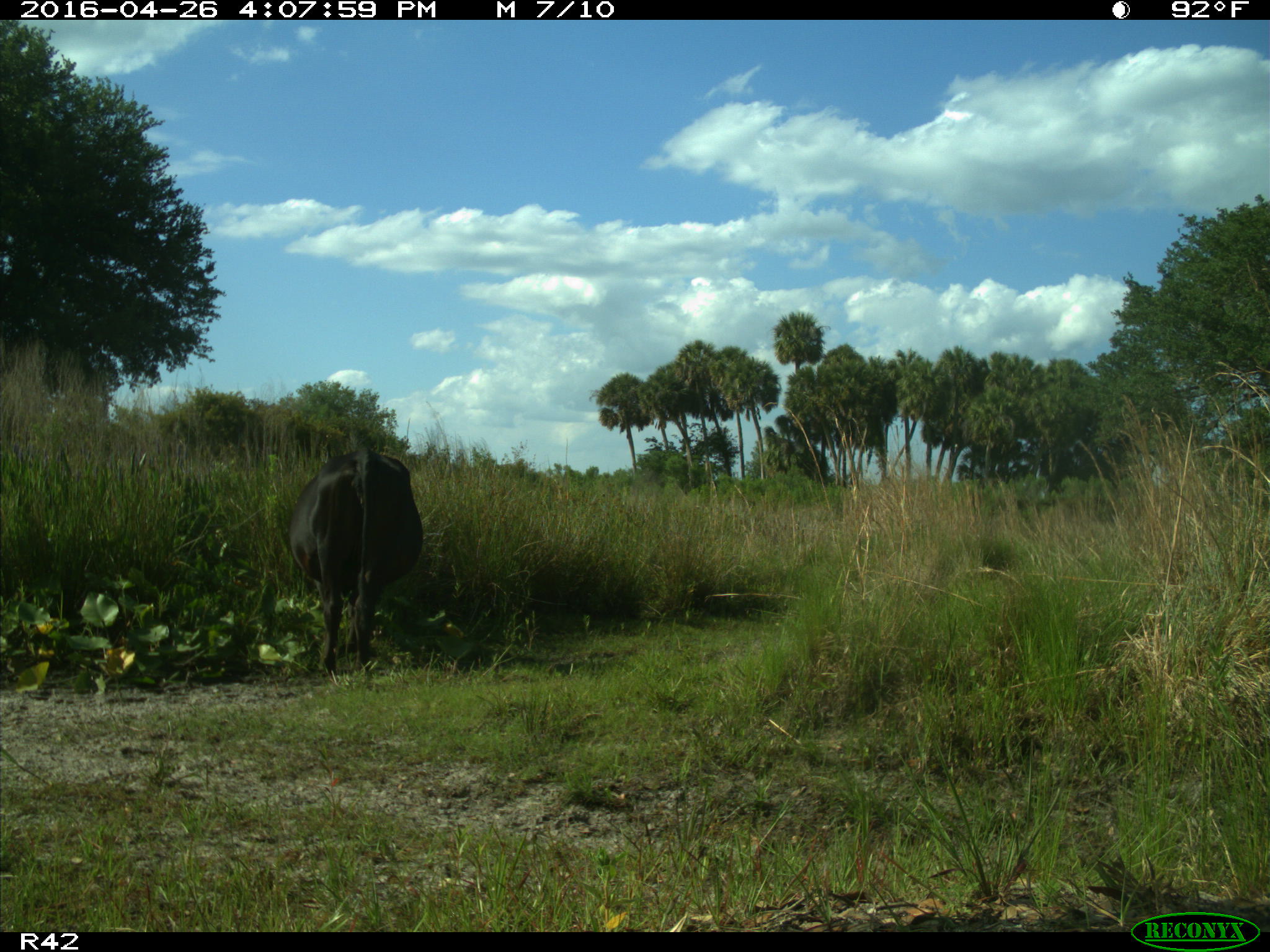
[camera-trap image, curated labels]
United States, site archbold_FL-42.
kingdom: Animalia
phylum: Chordata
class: Mammalia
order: Artiodactyla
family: Bovidae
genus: Bos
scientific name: Bos taurus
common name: domestic cow